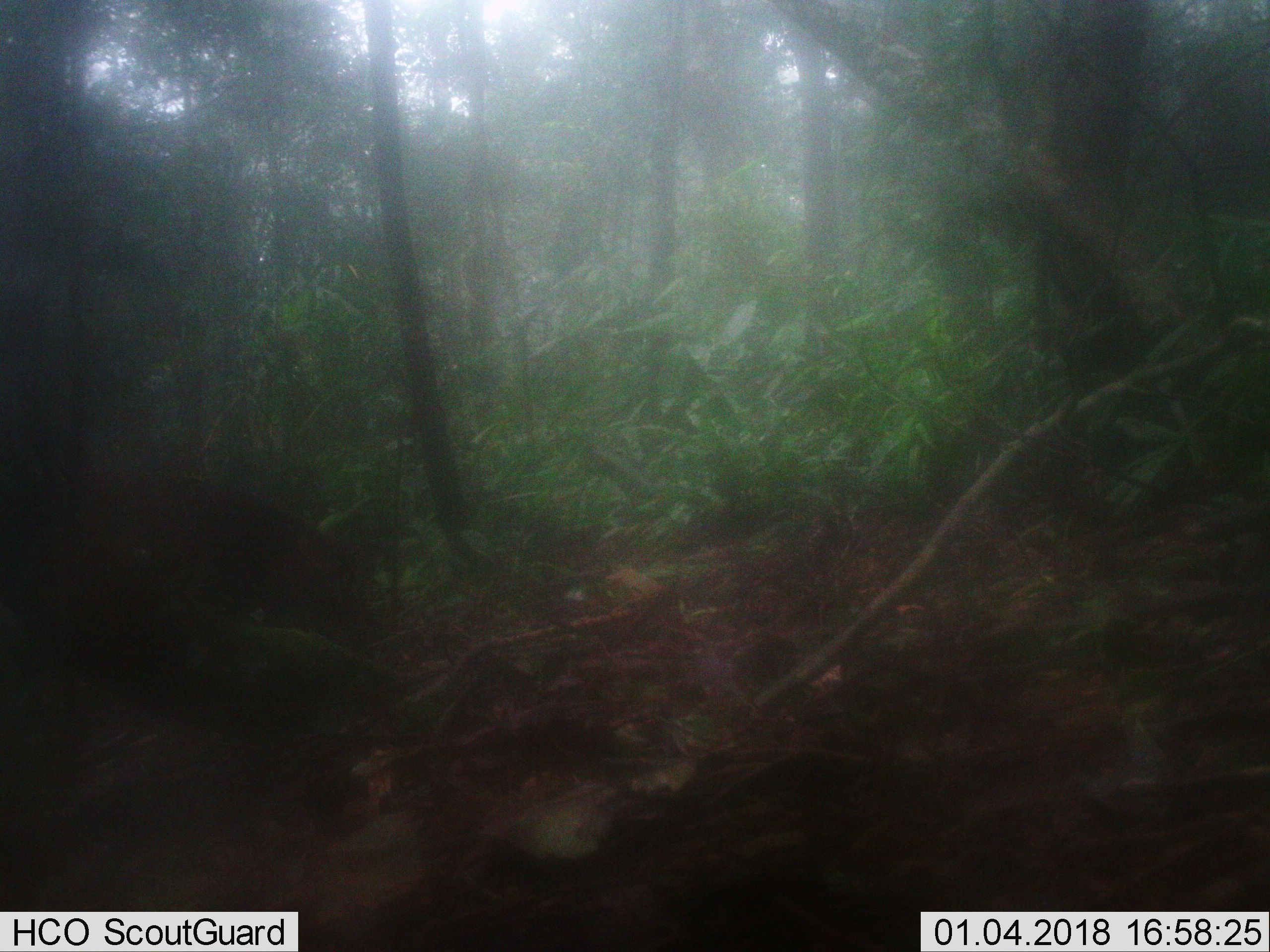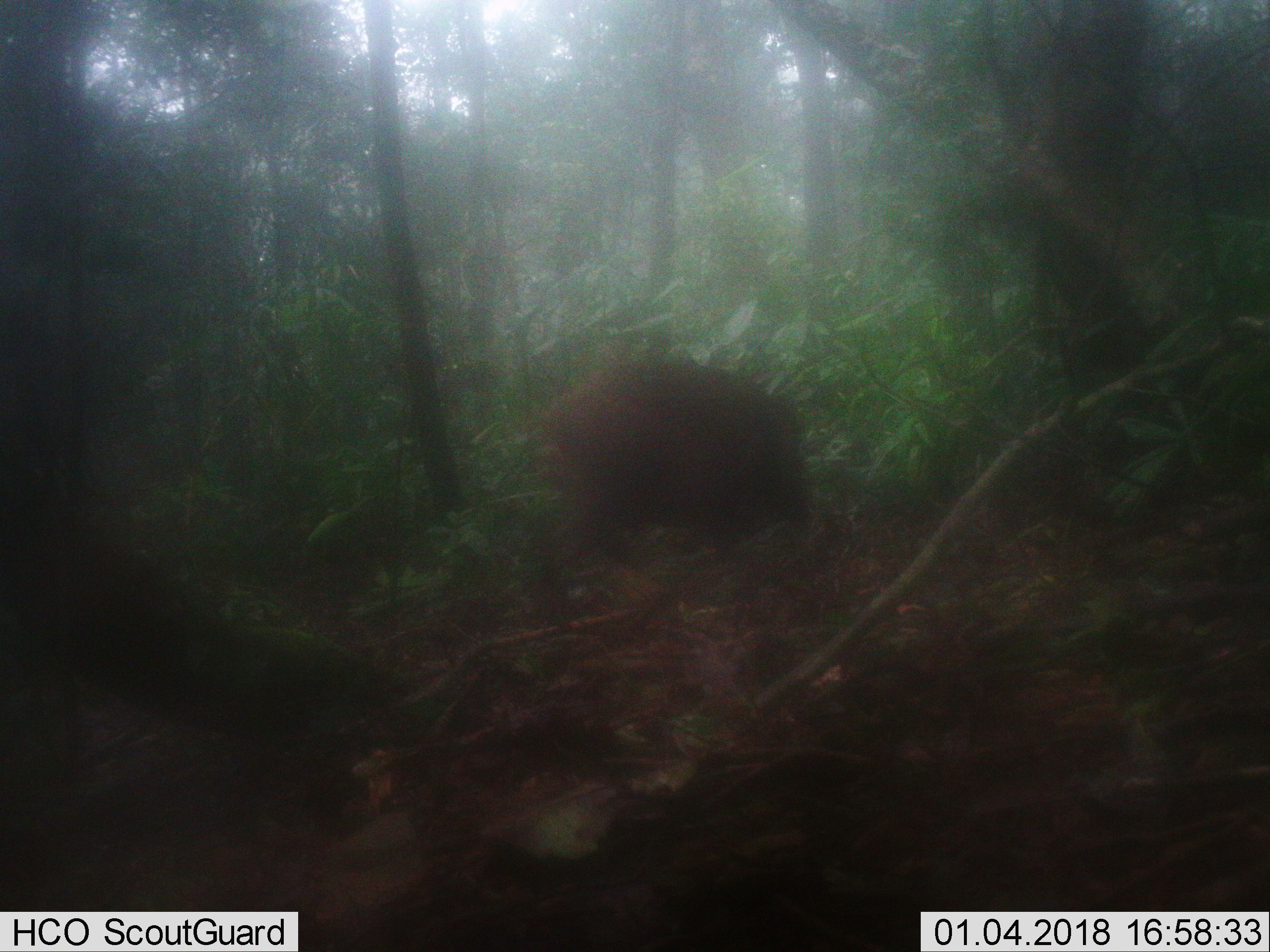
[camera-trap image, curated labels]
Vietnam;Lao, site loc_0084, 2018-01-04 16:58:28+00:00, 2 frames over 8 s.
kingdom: Animalia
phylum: Chordata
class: Mammalia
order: Artiodactyla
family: Suidae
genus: Sus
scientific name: Sus scrofa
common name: eurasian wild pig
Eurasian wild pig (Sus scrofa). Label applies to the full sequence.